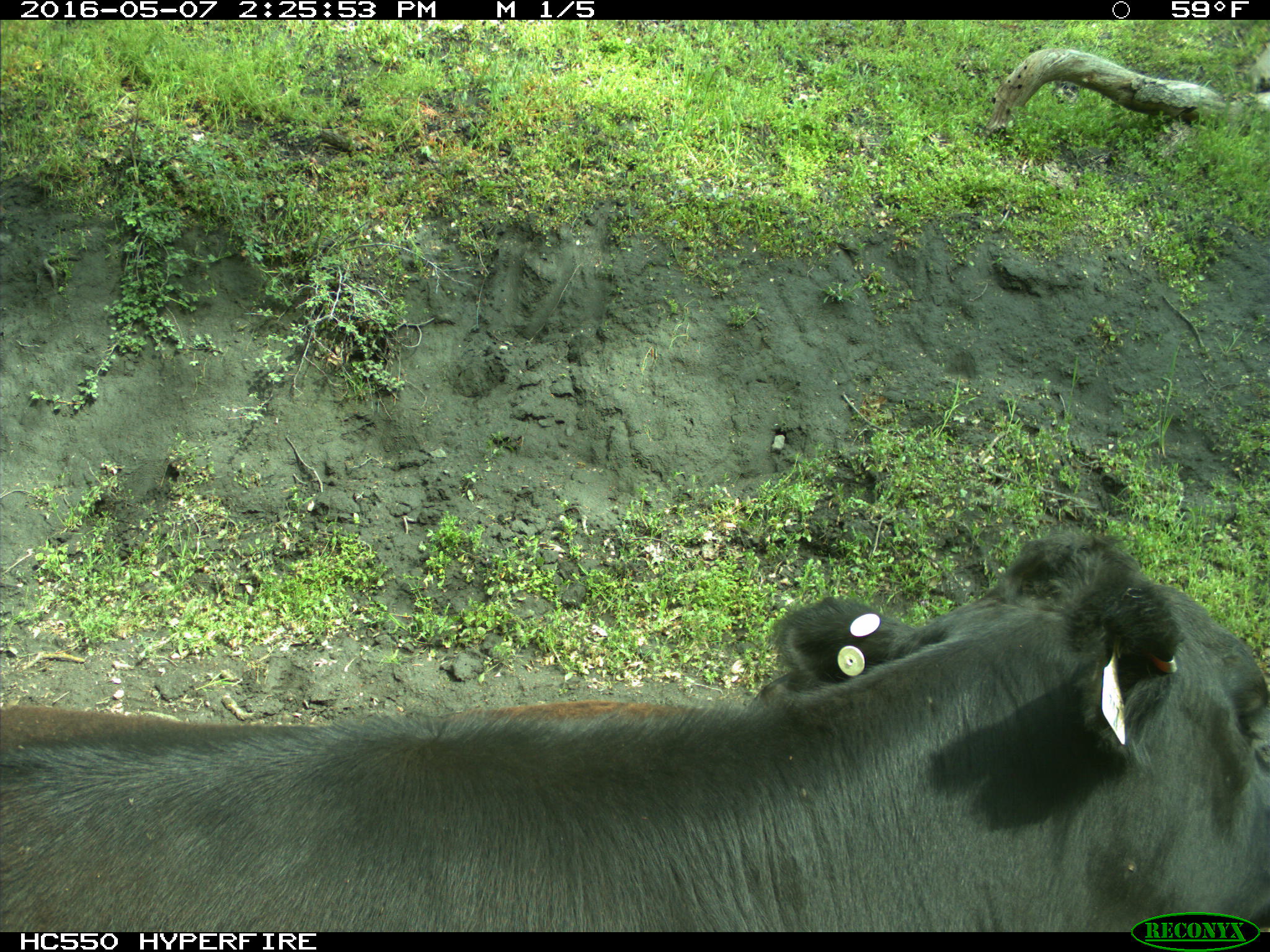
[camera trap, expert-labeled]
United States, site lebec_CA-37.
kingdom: Animalia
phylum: Chordata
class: Mammalia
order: Artiodactyla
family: Bovidae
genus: Bos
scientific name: Bos taurus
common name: domestic cow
Bos taurus (domestic cow).